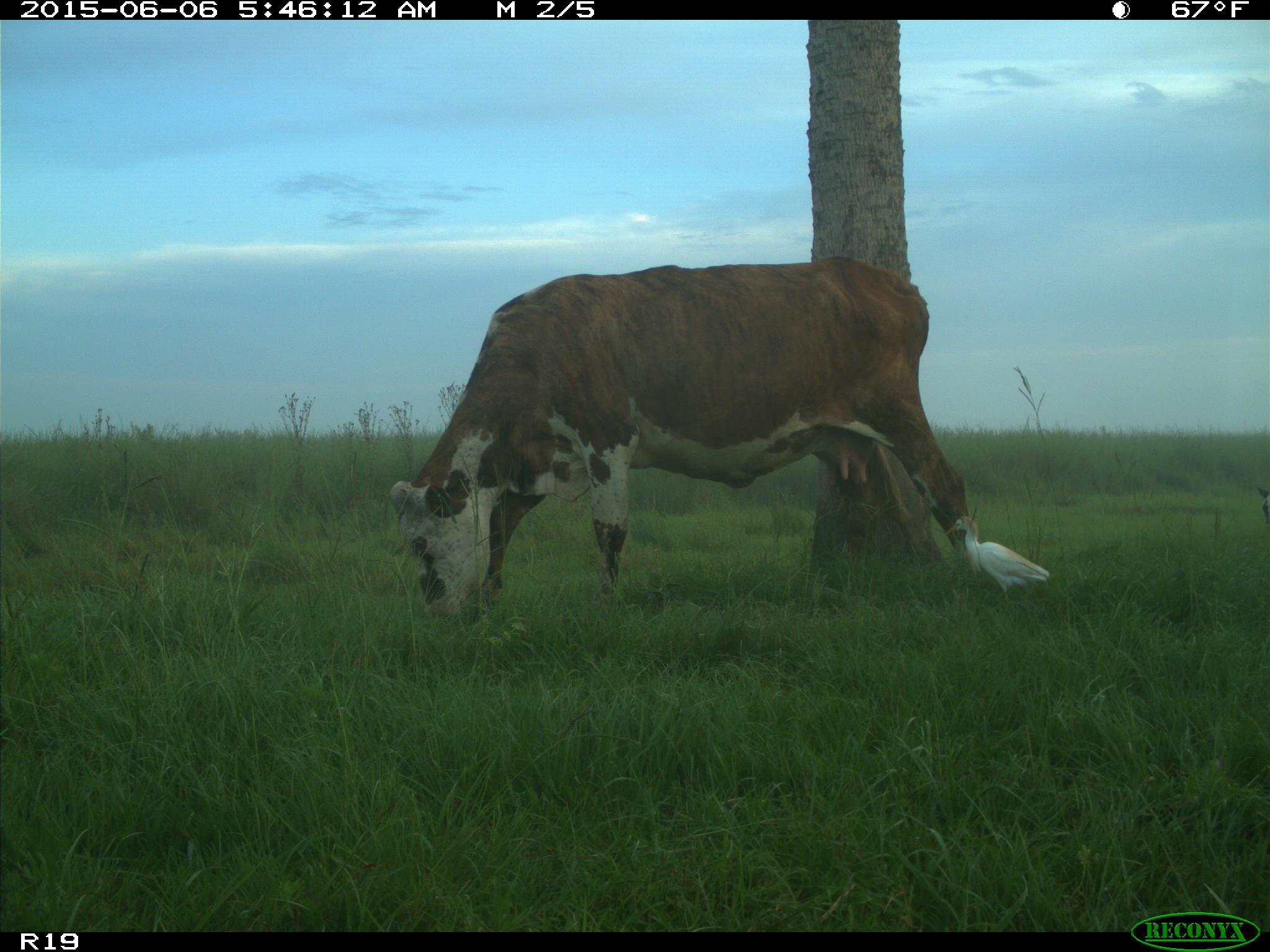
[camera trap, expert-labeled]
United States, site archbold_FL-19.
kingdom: Animalia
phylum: Chordata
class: Mammalia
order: Artiodactyla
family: Bovidae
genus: Bos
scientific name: Bos taurus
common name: domestic cow